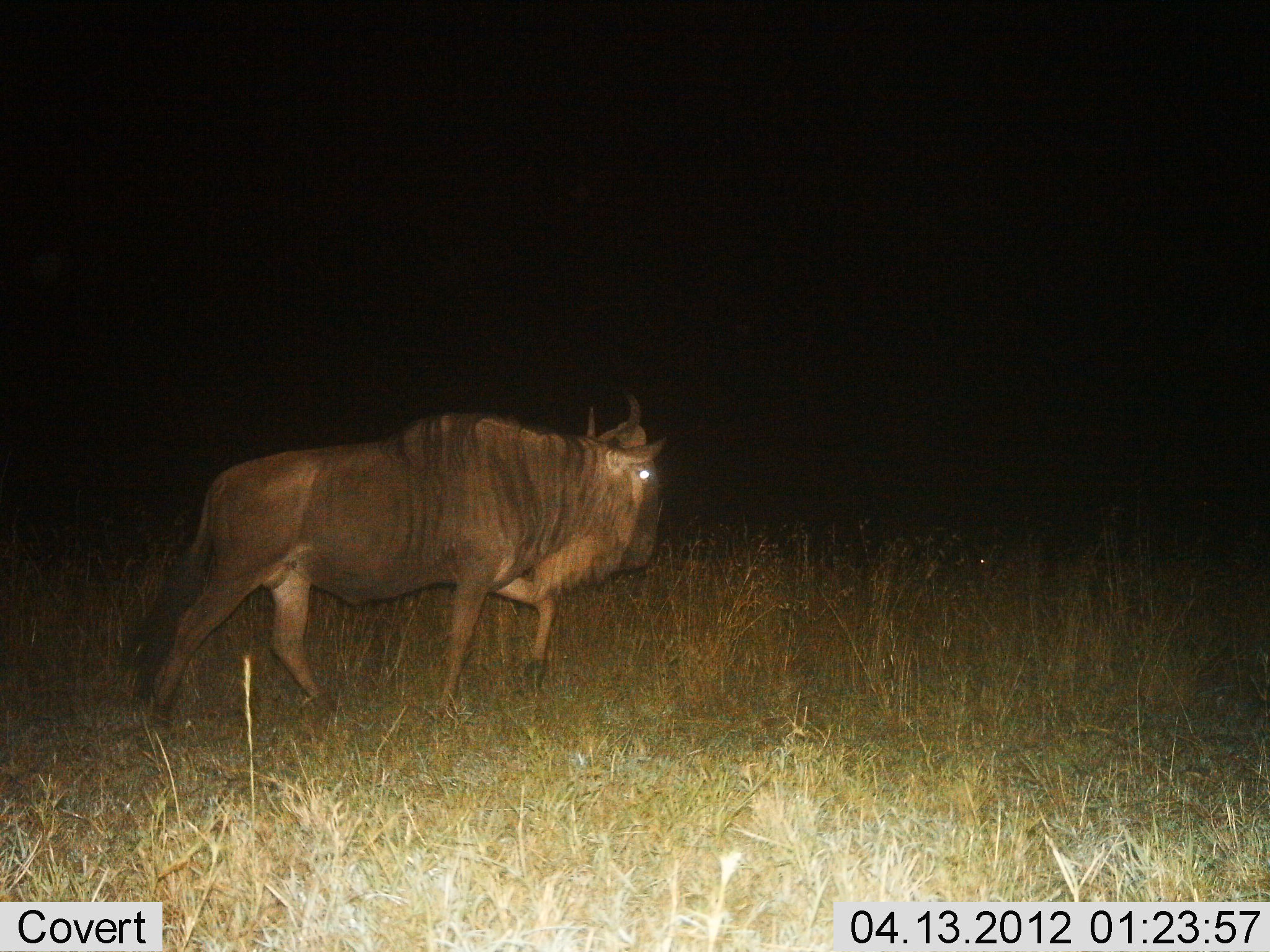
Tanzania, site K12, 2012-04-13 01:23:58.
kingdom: Animalia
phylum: Chordata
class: Mammalia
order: Artiodactyla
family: Bovidae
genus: Connochaetes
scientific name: Connochaetes taurinus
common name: blue wildebeest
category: wildebeest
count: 1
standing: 8%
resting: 0%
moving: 92%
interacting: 0%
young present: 4%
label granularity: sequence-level